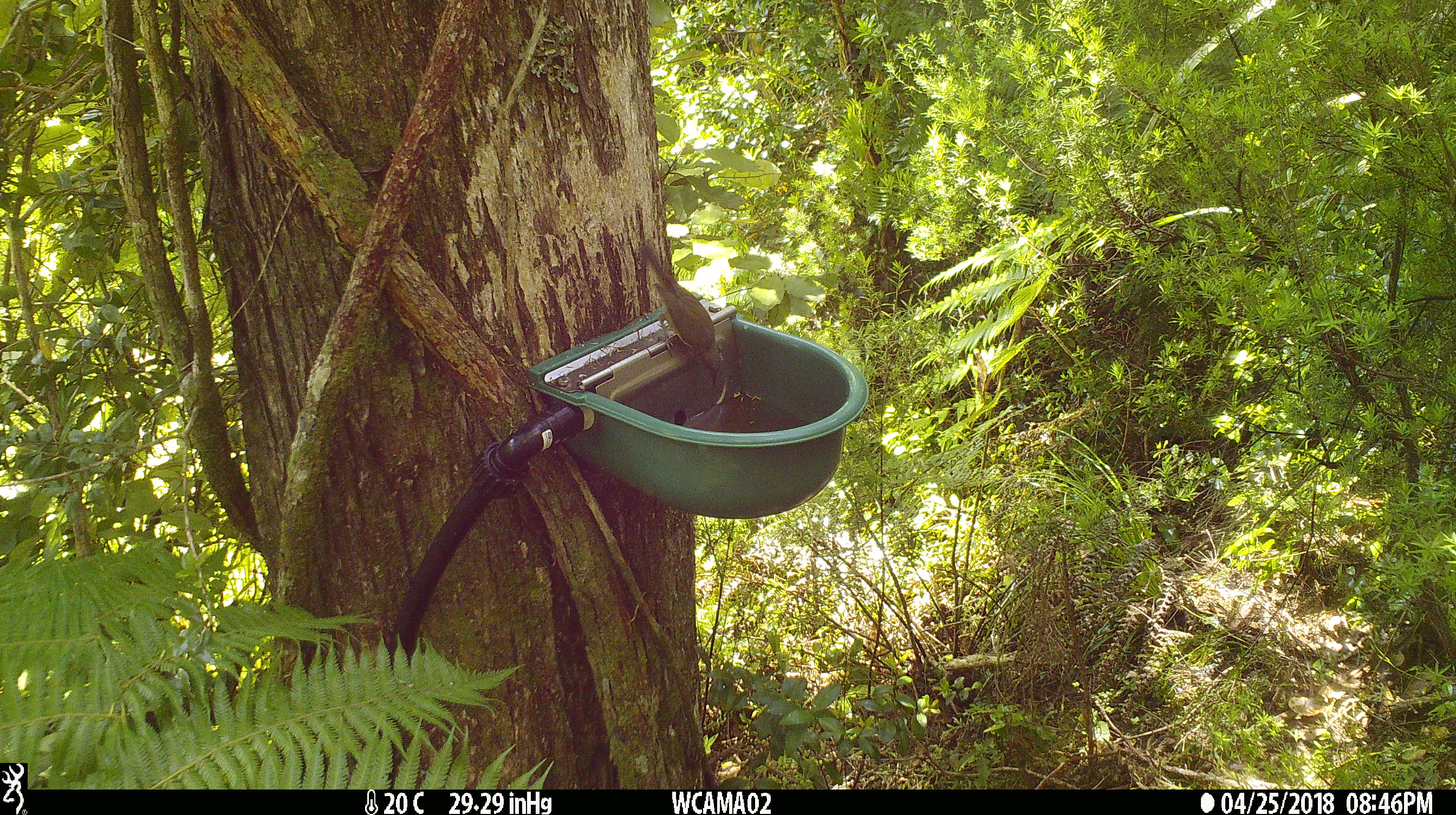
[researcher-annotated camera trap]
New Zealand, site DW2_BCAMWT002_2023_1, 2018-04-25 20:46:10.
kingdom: Animalia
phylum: Chordata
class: Aves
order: Passeriformes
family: Meliphagidae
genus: Anthornis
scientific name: Anthornis melanura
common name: new zealand bellbird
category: bellbird